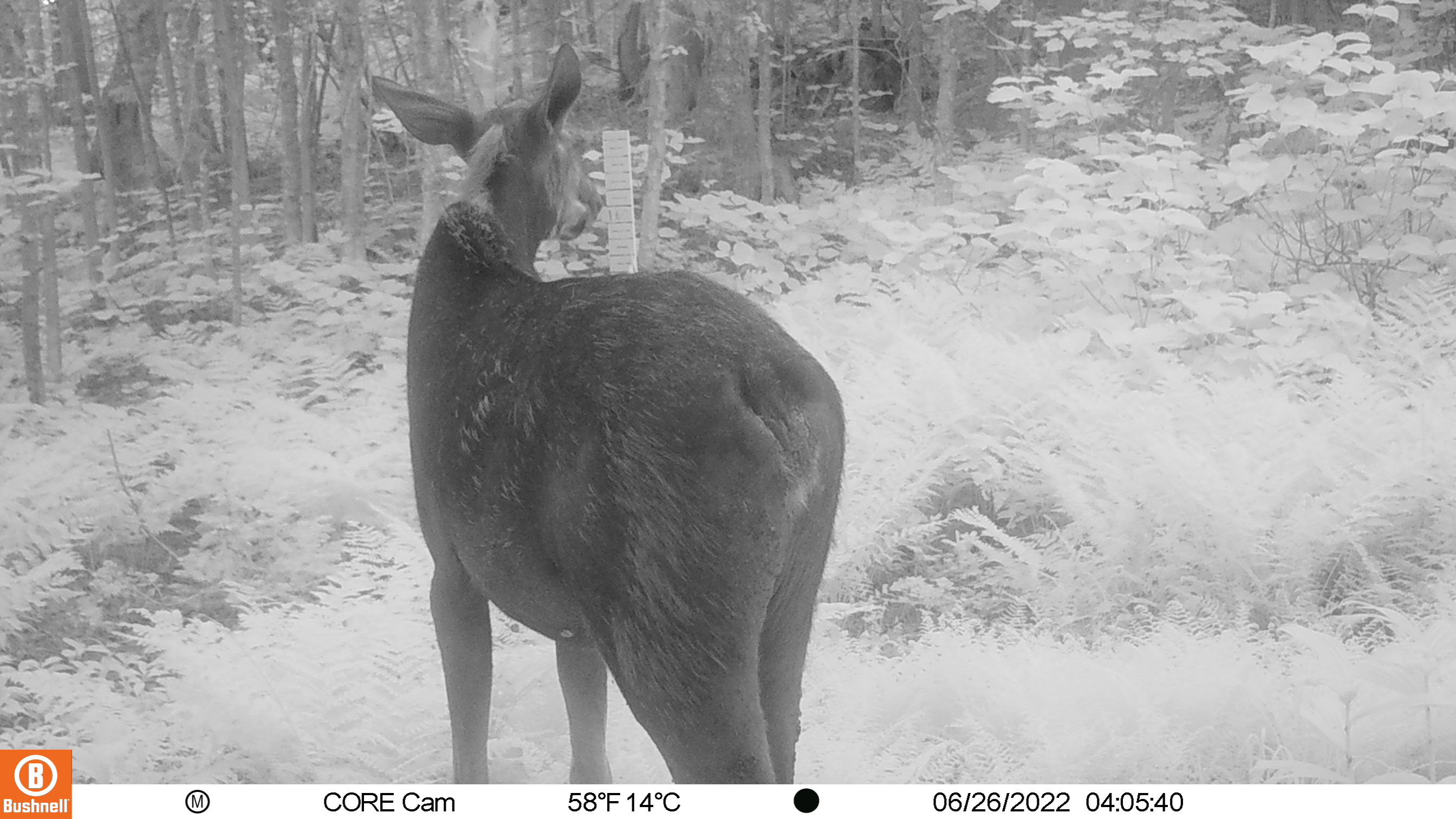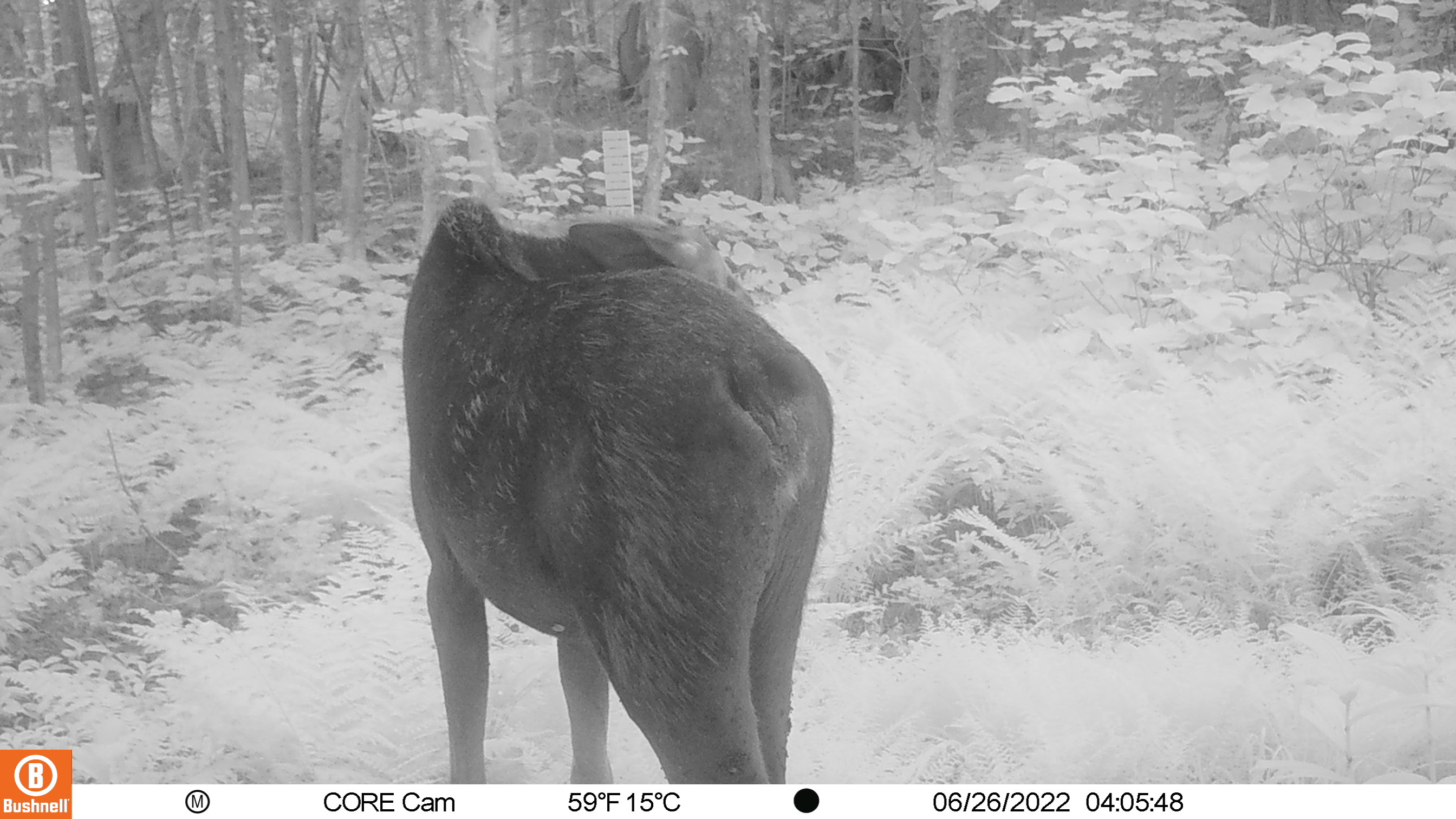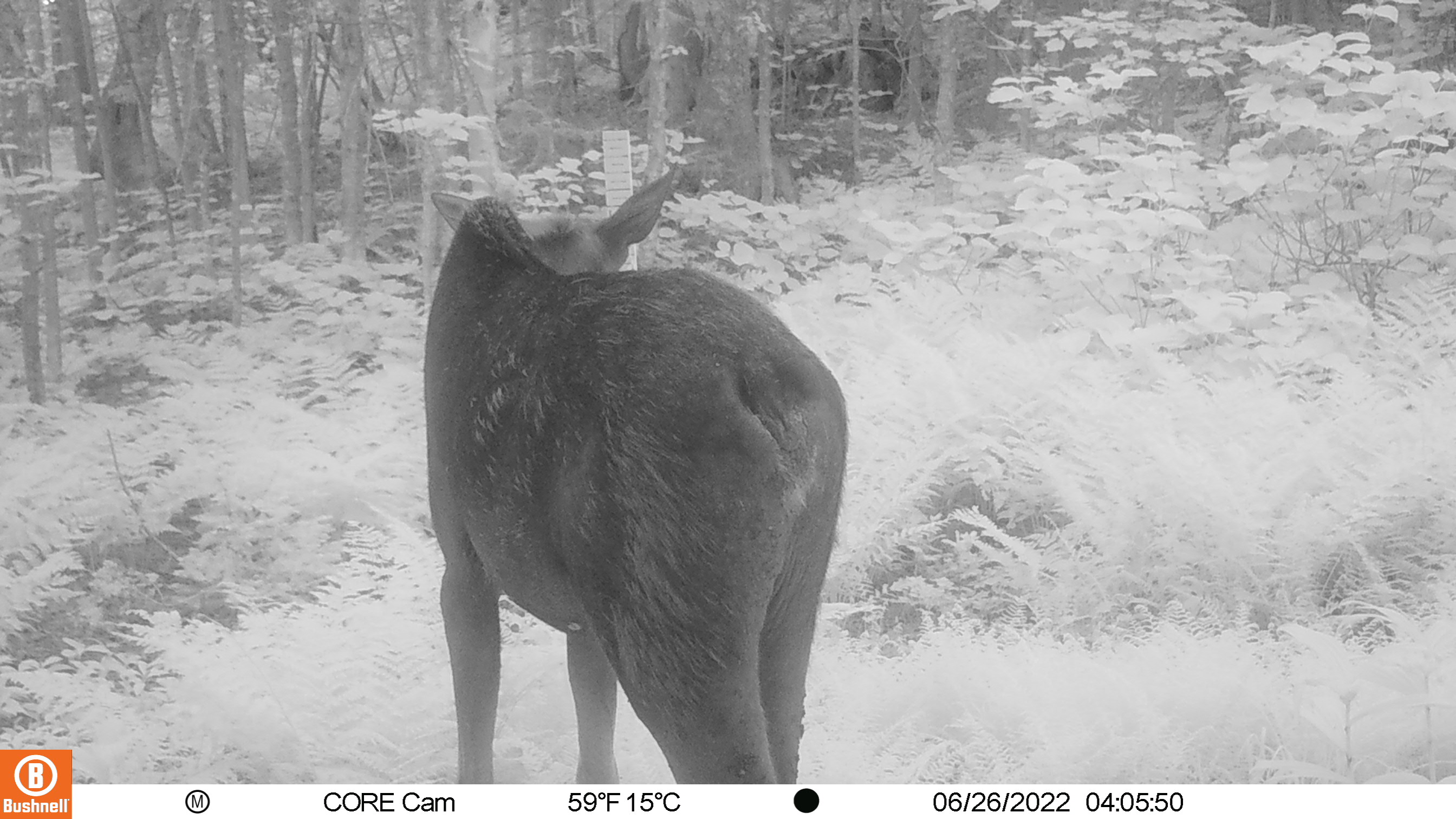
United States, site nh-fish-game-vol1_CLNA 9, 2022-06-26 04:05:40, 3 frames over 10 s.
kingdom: Animalia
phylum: Chordata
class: Mammalia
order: Artiodactyla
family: Cervidae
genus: Alces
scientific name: Alces alces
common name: moose